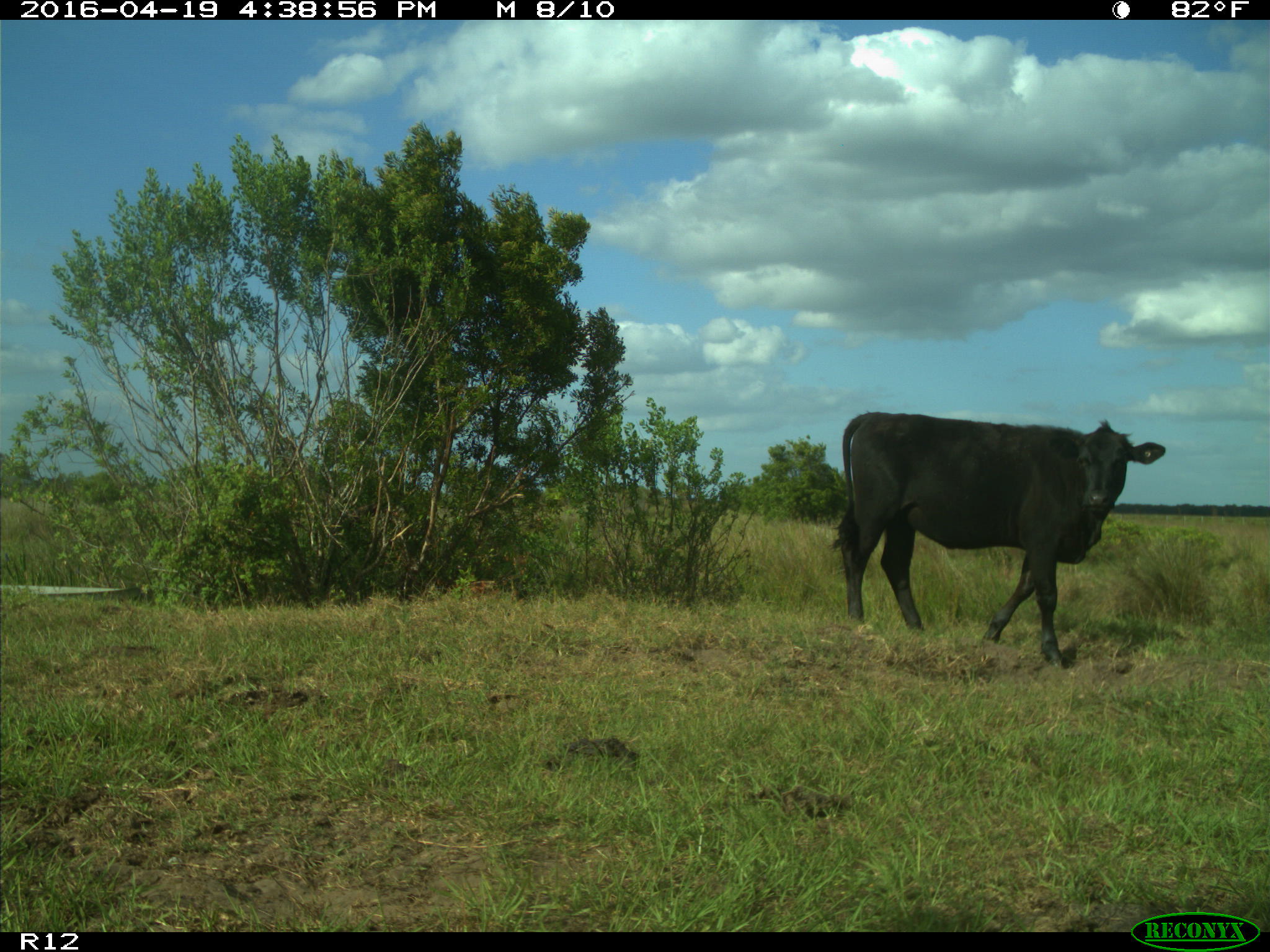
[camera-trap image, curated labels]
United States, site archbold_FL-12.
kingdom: Animalia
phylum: Chordata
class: Mammalia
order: Artiodactyla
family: Bovidae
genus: Bos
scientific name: Bos taurus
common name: domestic cow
Bos taurus (domestic cow).